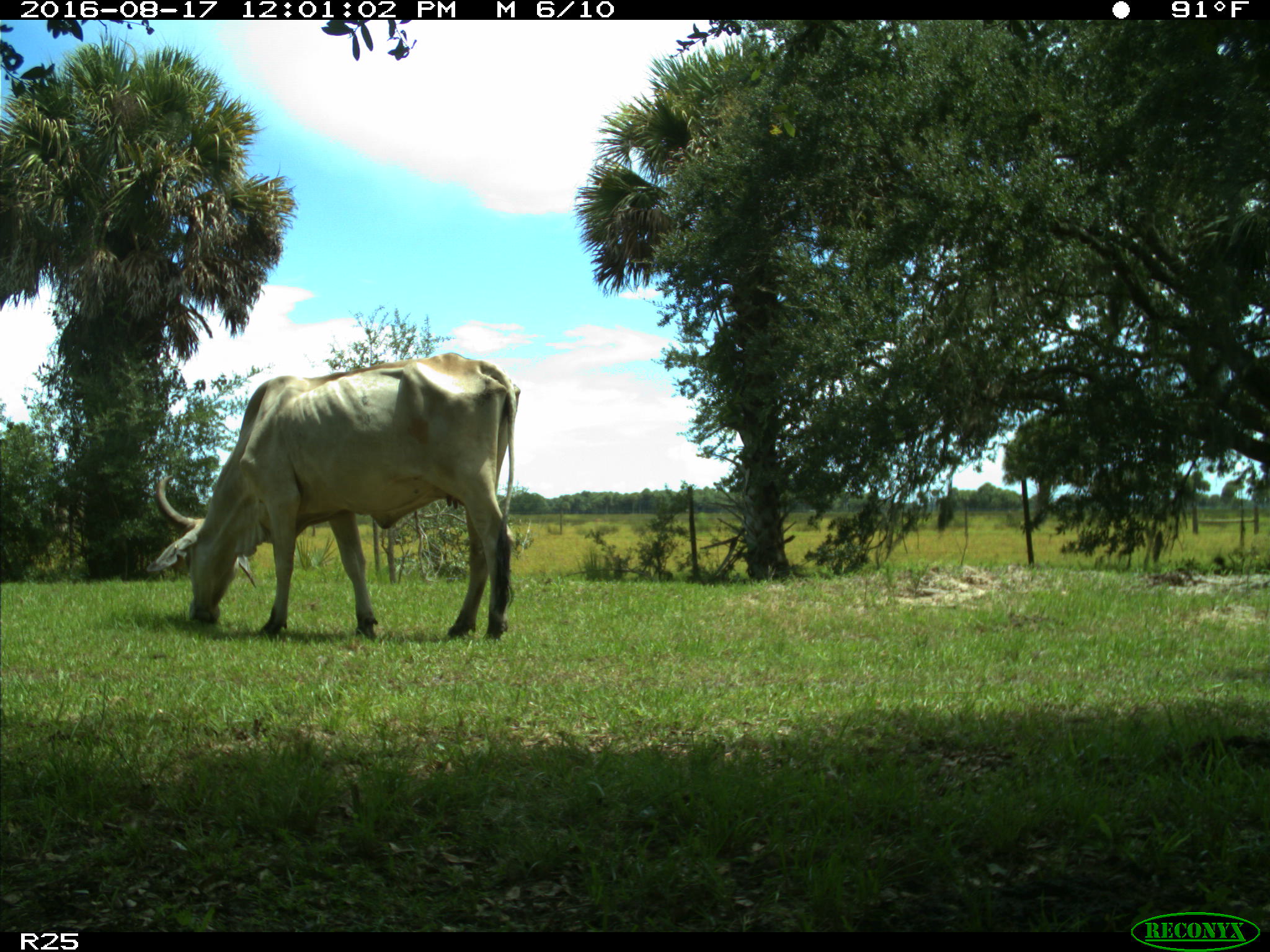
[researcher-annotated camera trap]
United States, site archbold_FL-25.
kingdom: Animalia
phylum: Chordata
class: Mammalia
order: Artiodactyla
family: Bovidae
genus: Bos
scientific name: Bos taurus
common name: domestic cow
Bos taurus (domestic cow).